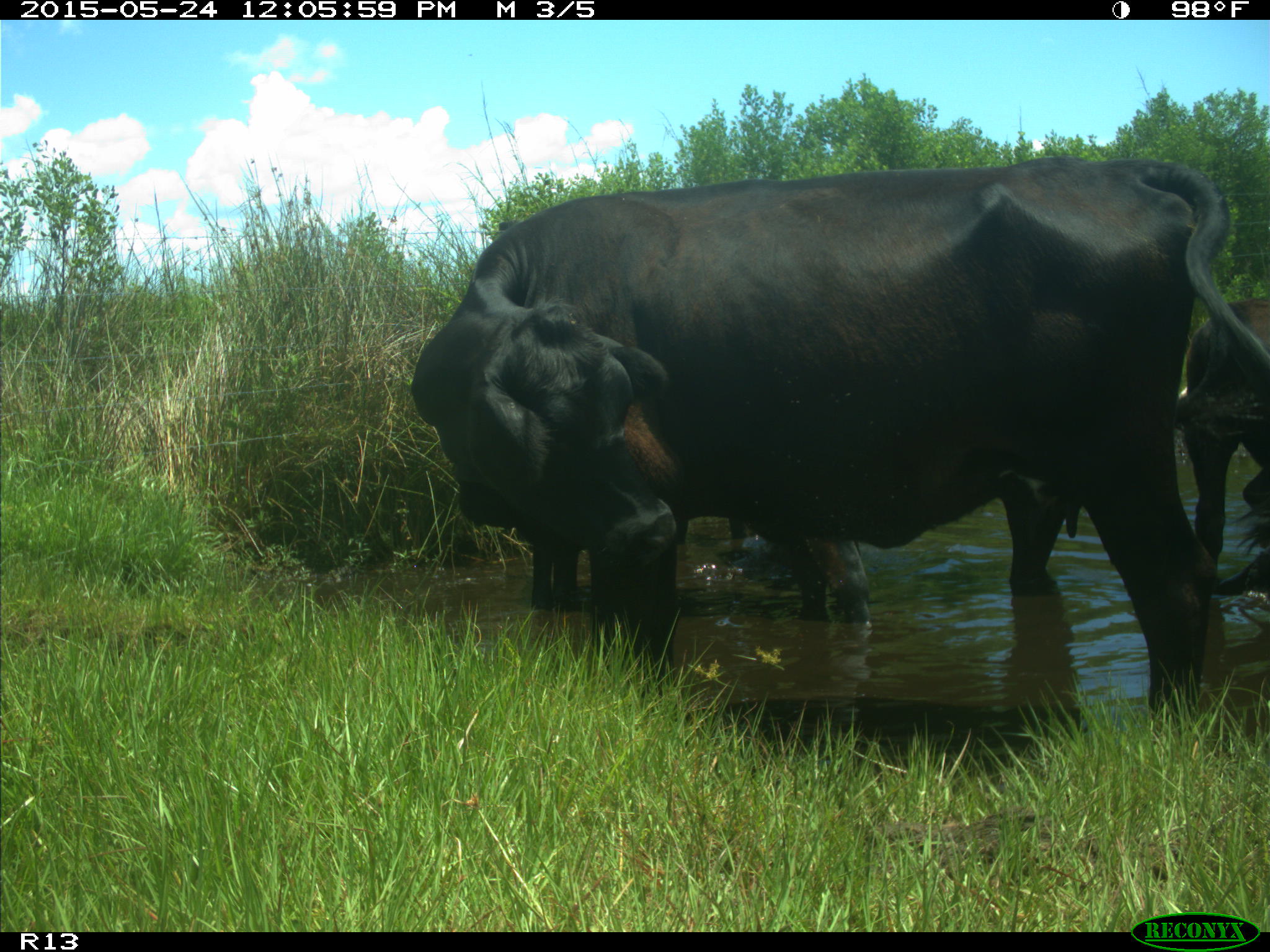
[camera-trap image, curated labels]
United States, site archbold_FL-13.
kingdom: Animalia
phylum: Chordata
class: Mammalia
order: Artiodactyla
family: Bovidae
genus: Bos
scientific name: Bos taurus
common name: domestic cow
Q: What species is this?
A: Bos taurus (domestic cow).